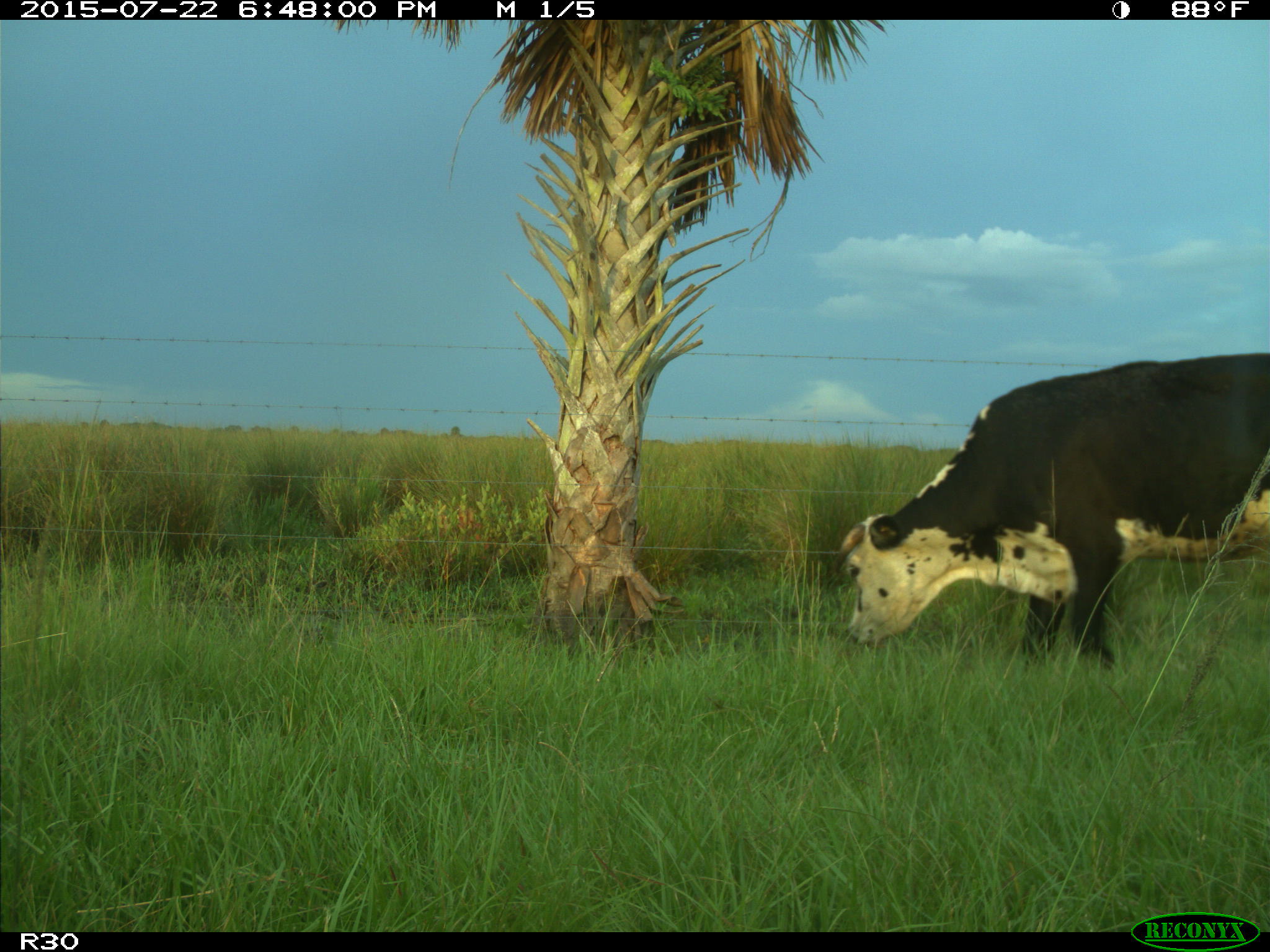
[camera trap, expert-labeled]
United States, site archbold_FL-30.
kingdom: Animalia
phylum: Chordata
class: Mammalia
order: Artiodactyla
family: Bovidae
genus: Bos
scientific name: Bos taurus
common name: domestic cow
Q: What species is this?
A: Bos taurus (domestic cow).